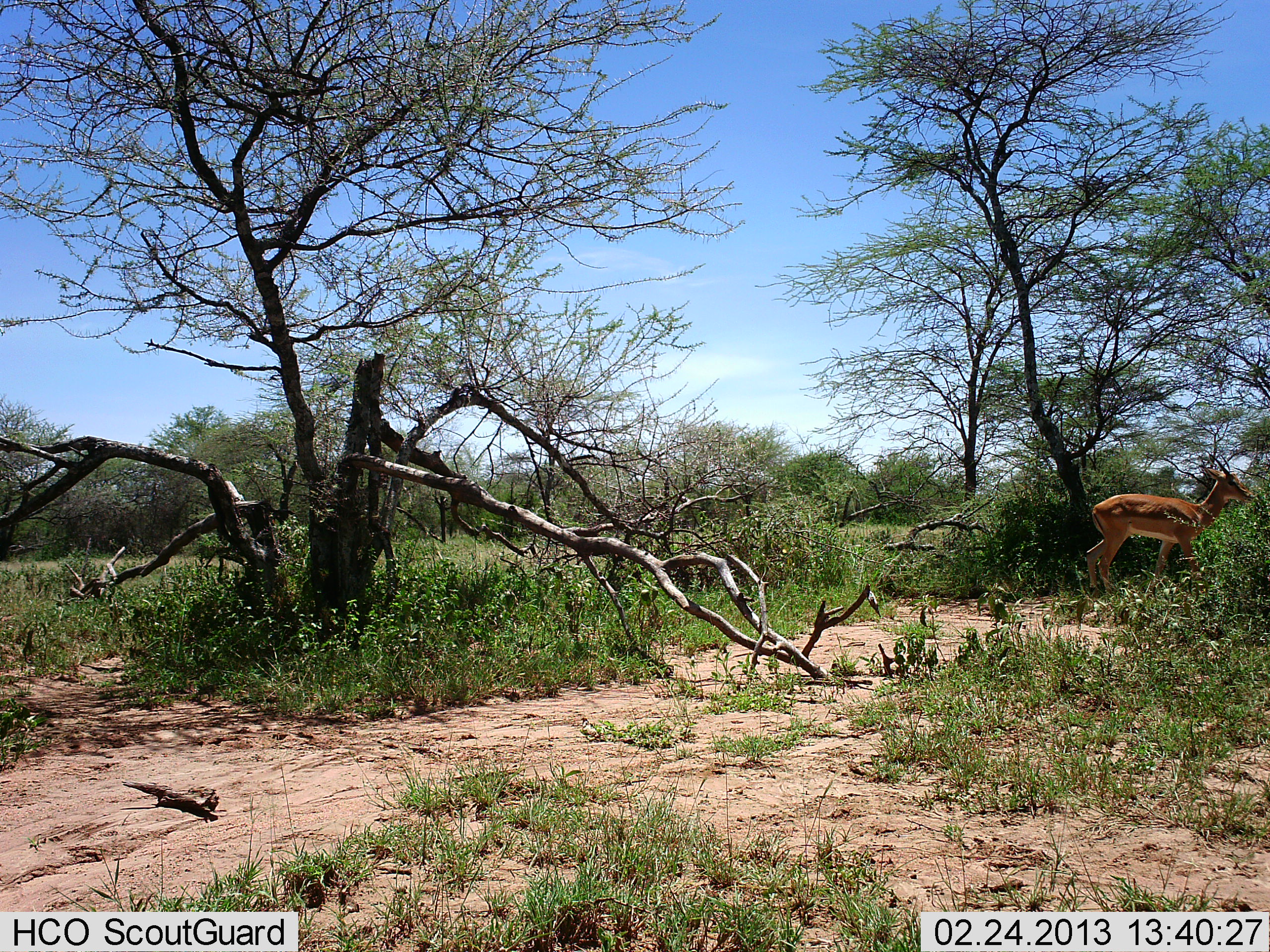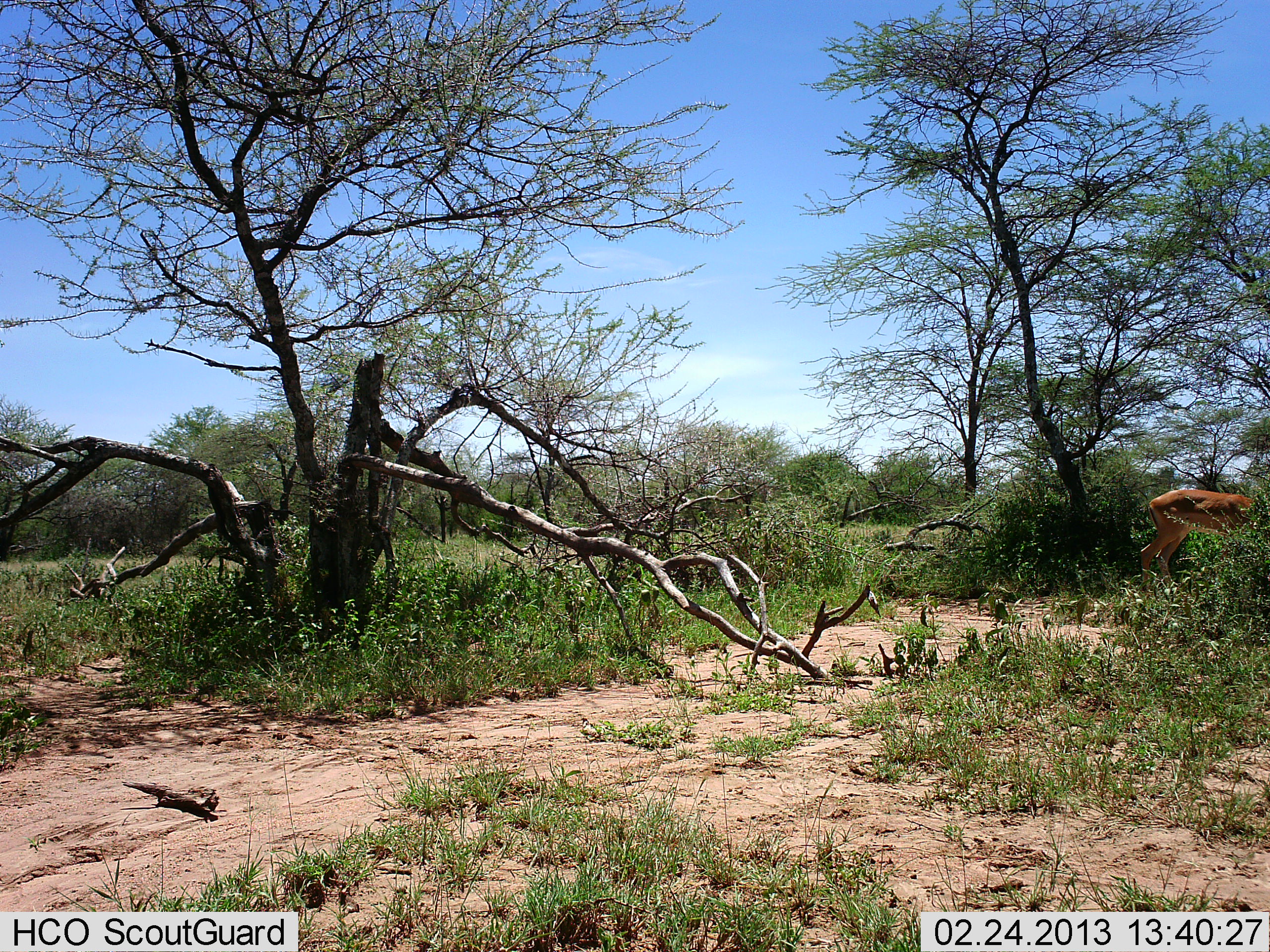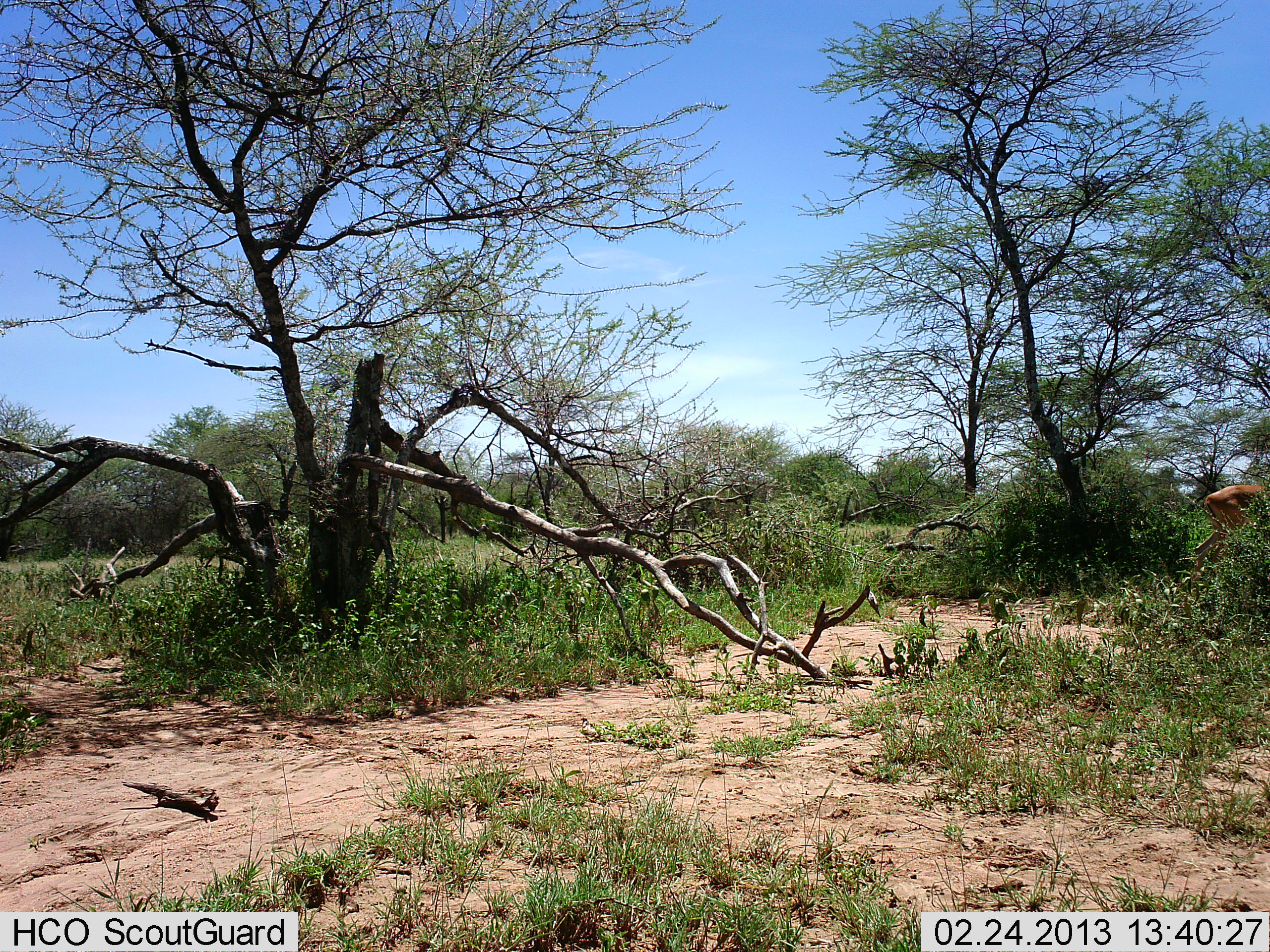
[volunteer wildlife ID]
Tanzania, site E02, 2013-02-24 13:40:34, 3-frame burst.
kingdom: Animalia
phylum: Chordata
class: Mammalia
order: Artiodactyla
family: Bovidae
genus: Aepyceros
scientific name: Aepyceros melampus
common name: impala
Impala (Aepyceros melampus), count 1. Behavior (volunteer vote fractions): standing 0%, resting 0%, moving 100%, interacting 0%. Young present (vote fraction): 0%. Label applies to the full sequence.